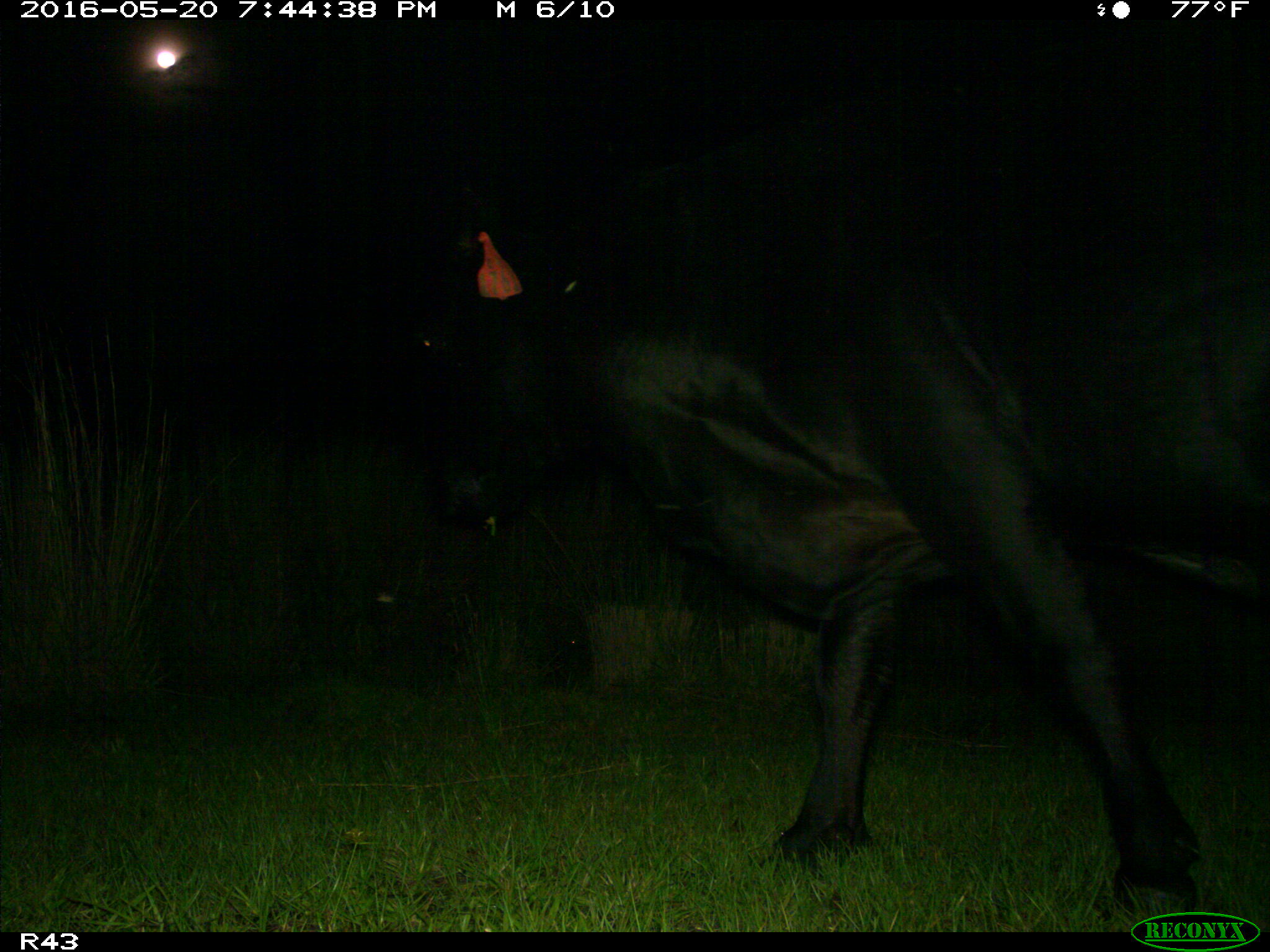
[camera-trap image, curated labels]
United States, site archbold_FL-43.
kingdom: Animalia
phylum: Chordata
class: Mammalia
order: Artiodactyla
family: Bovidae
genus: Bos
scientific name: Bos taurus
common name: domestic cow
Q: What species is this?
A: Bos taurus (domestic cow).